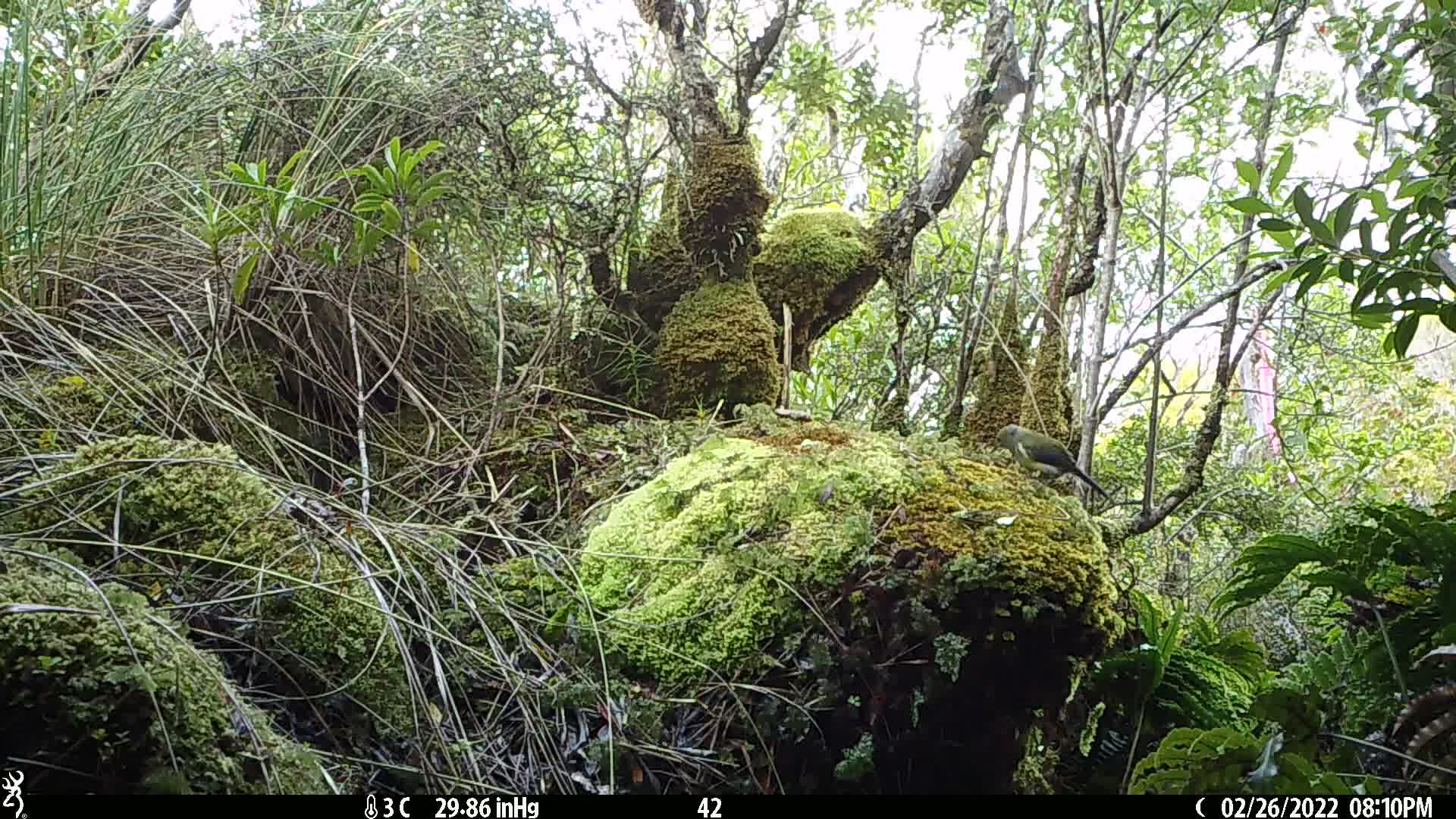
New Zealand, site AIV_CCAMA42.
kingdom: Animalia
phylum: Chordata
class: Aves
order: Passeriformes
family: Meliphagidae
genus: Anthornis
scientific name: Anthornis melanura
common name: new zealand bellbird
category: bellbird